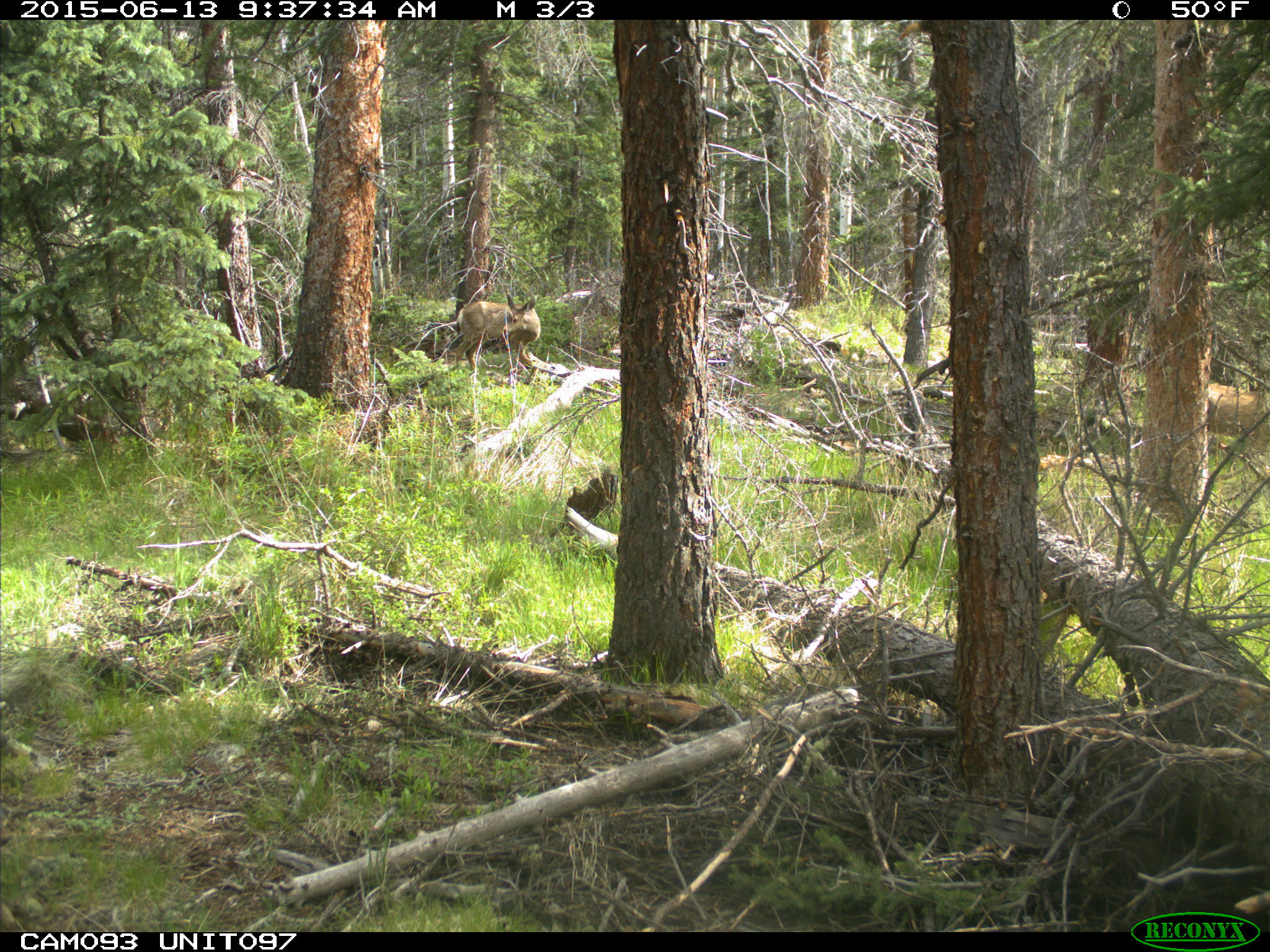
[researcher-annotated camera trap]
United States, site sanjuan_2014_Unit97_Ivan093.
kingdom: Animalia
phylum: Chordata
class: Mammalia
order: Artiodactyla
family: Cervidae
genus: Odocoileus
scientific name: Odocoileus hemionus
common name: mule deer